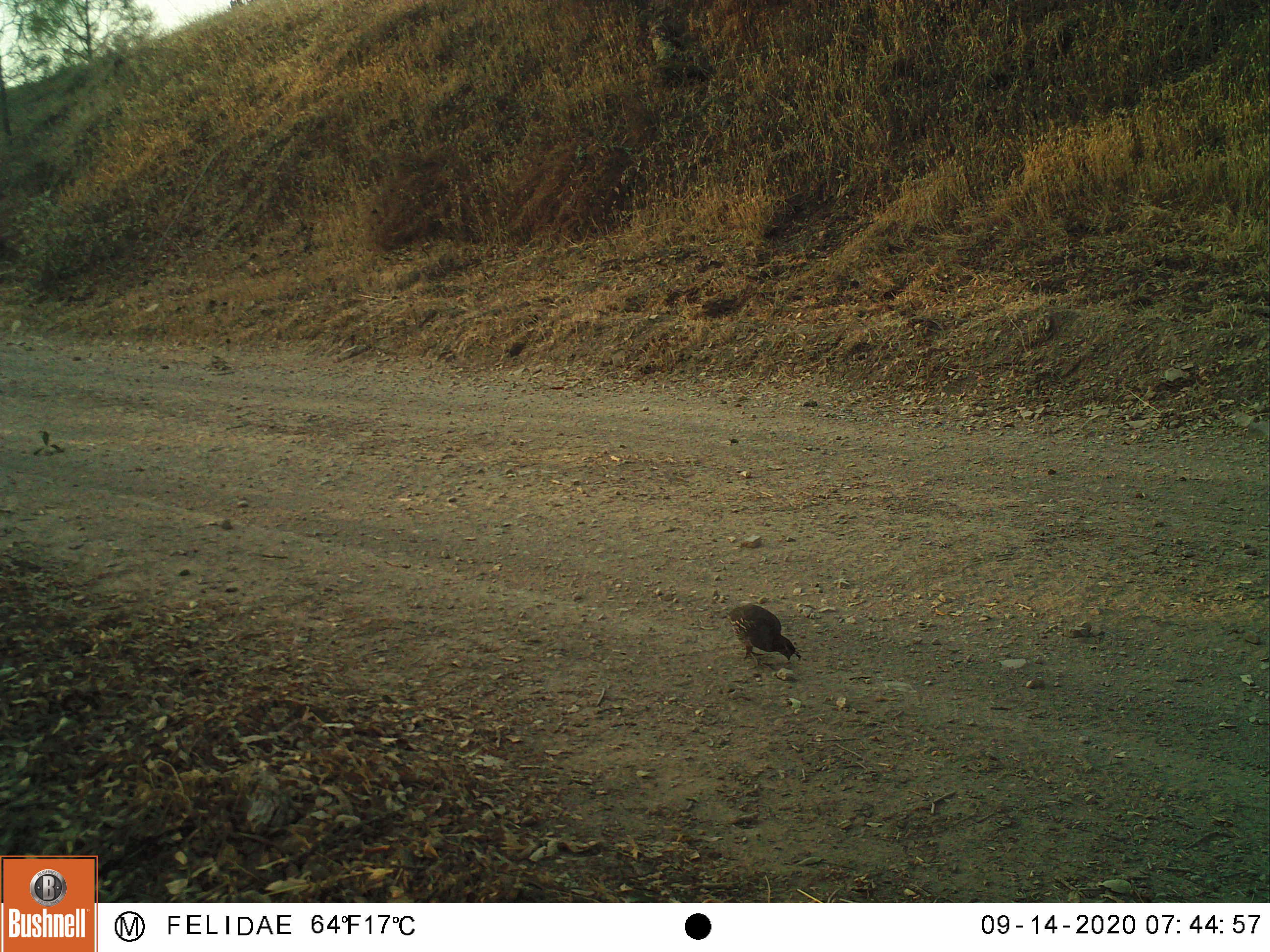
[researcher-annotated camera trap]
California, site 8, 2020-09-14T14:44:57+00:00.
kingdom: Animalia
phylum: Chordata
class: Aves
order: Galliformes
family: Odontophoridae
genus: Callipepla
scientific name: Callipepla californica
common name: california quail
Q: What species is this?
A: California quail (Callipepla californica).